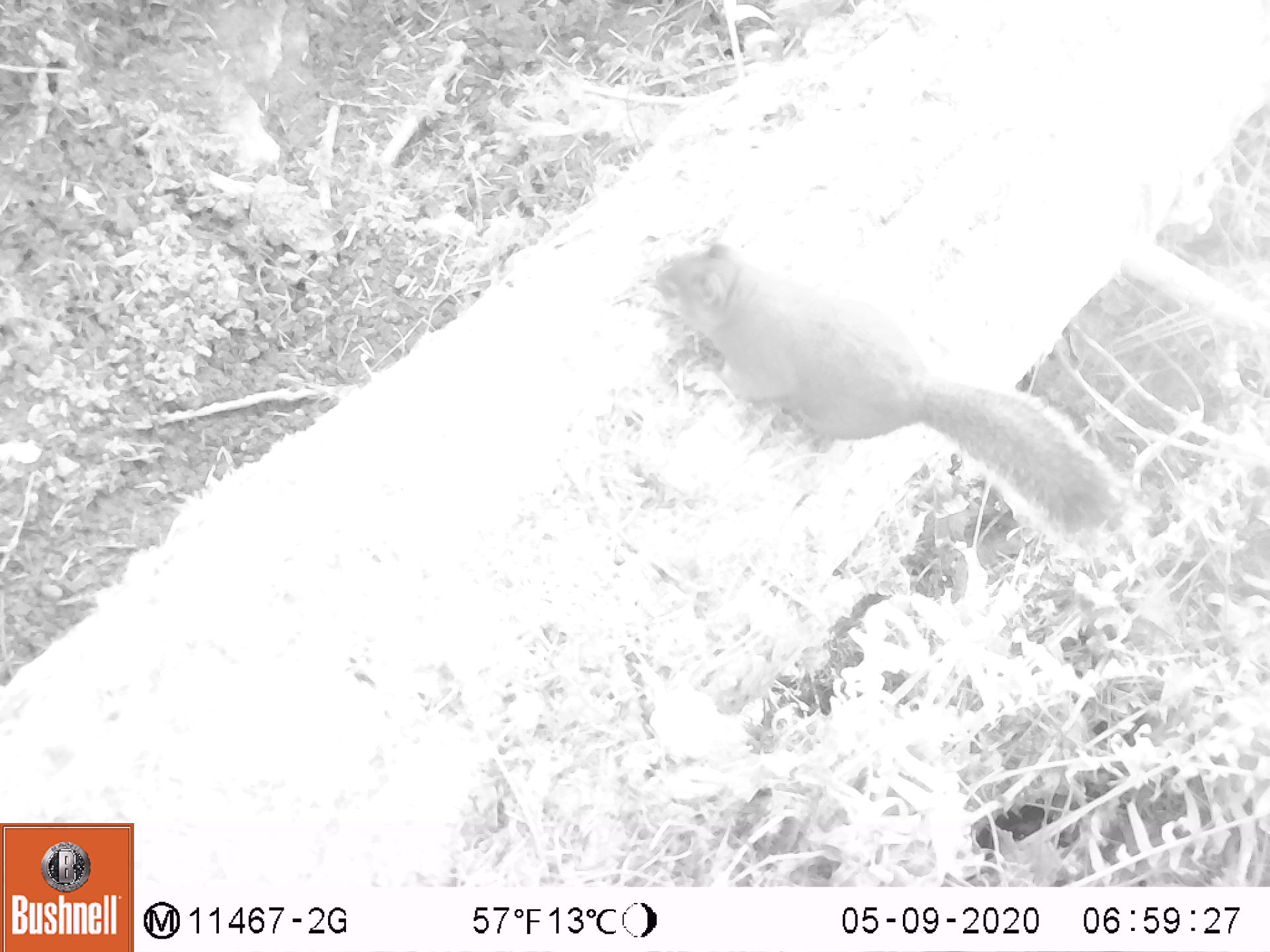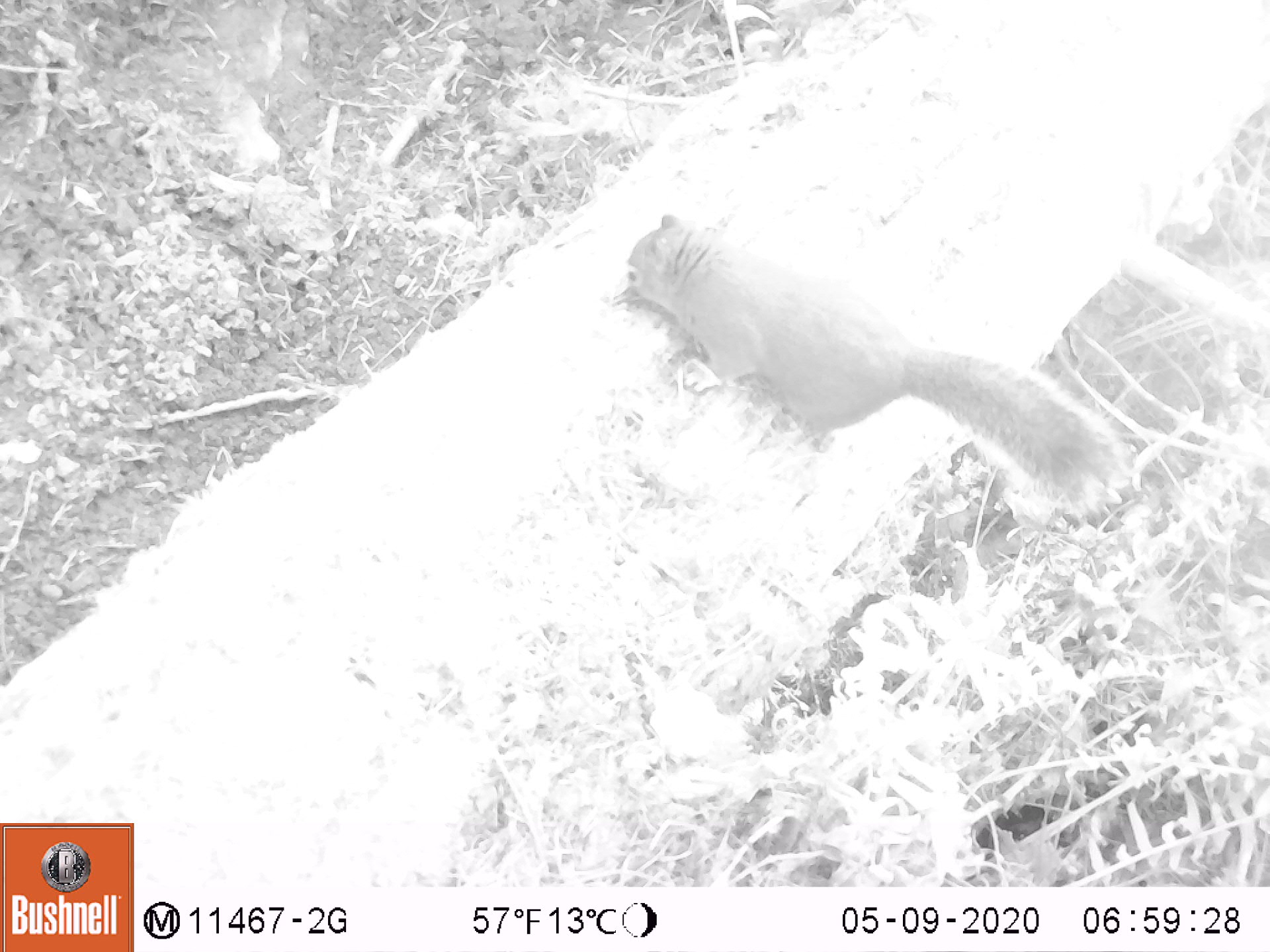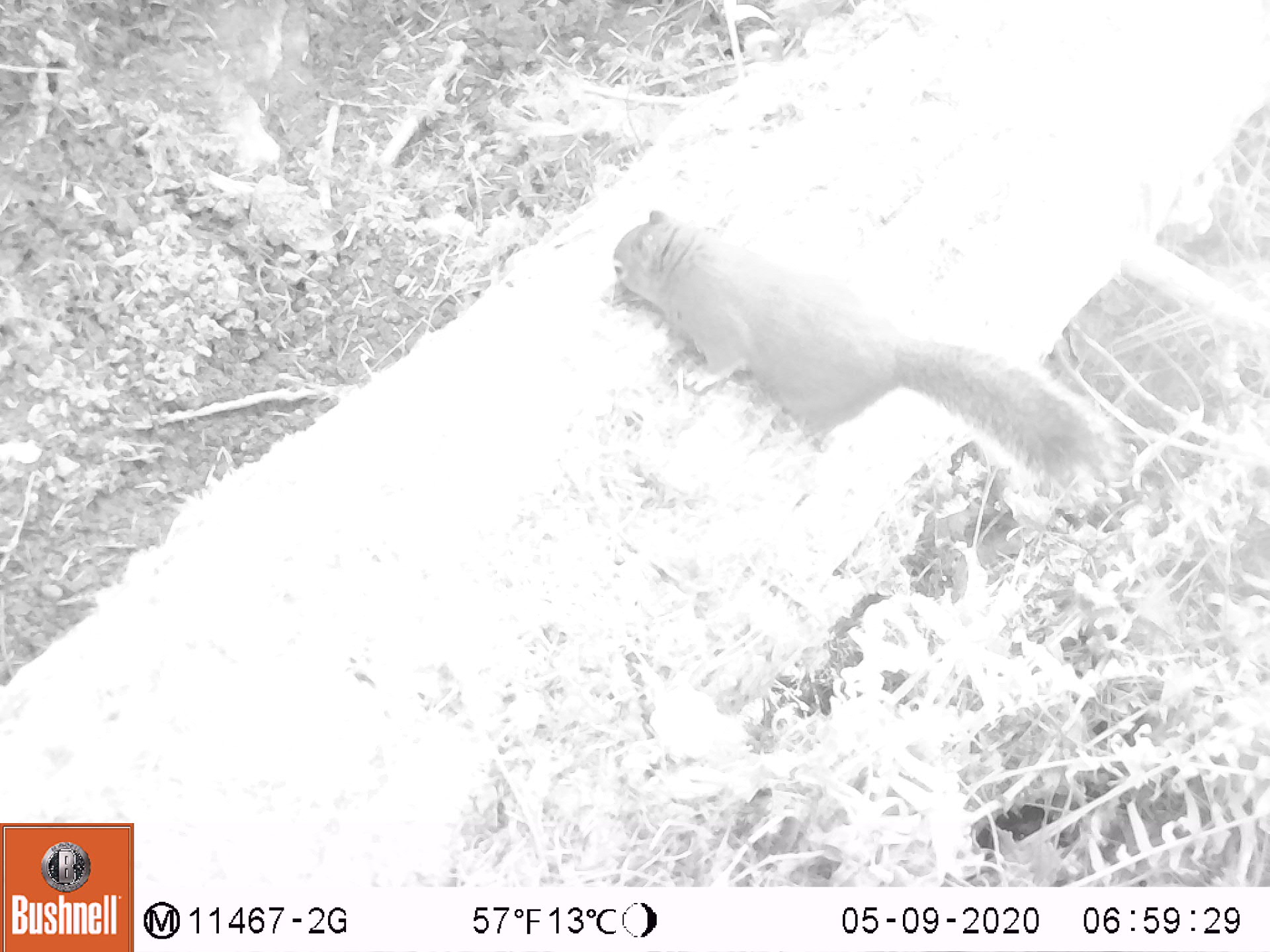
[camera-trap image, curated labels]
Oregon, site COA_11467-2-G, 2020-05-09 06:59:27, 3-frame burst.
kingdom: Animalia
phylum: Chordata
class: Mammalia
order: Rodentia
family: Sciuridae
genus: Tamiasciurus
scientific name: Tamiasciurus douglasii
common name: douglas squirrel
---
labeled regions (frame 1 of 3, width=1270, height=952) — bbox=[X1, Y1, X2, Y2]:
douglas squirrel: bbox=[645, 243, 1125, 539]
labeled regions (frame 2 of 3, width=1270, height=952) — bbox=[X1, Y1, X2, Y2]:
douglas squirrel: bbox=[618, 214, 1113, 498]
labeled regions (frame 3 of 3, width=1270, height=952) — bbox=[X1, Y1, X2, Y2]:
douglas squirrel: bbox=[602, 210, 1129, 487]